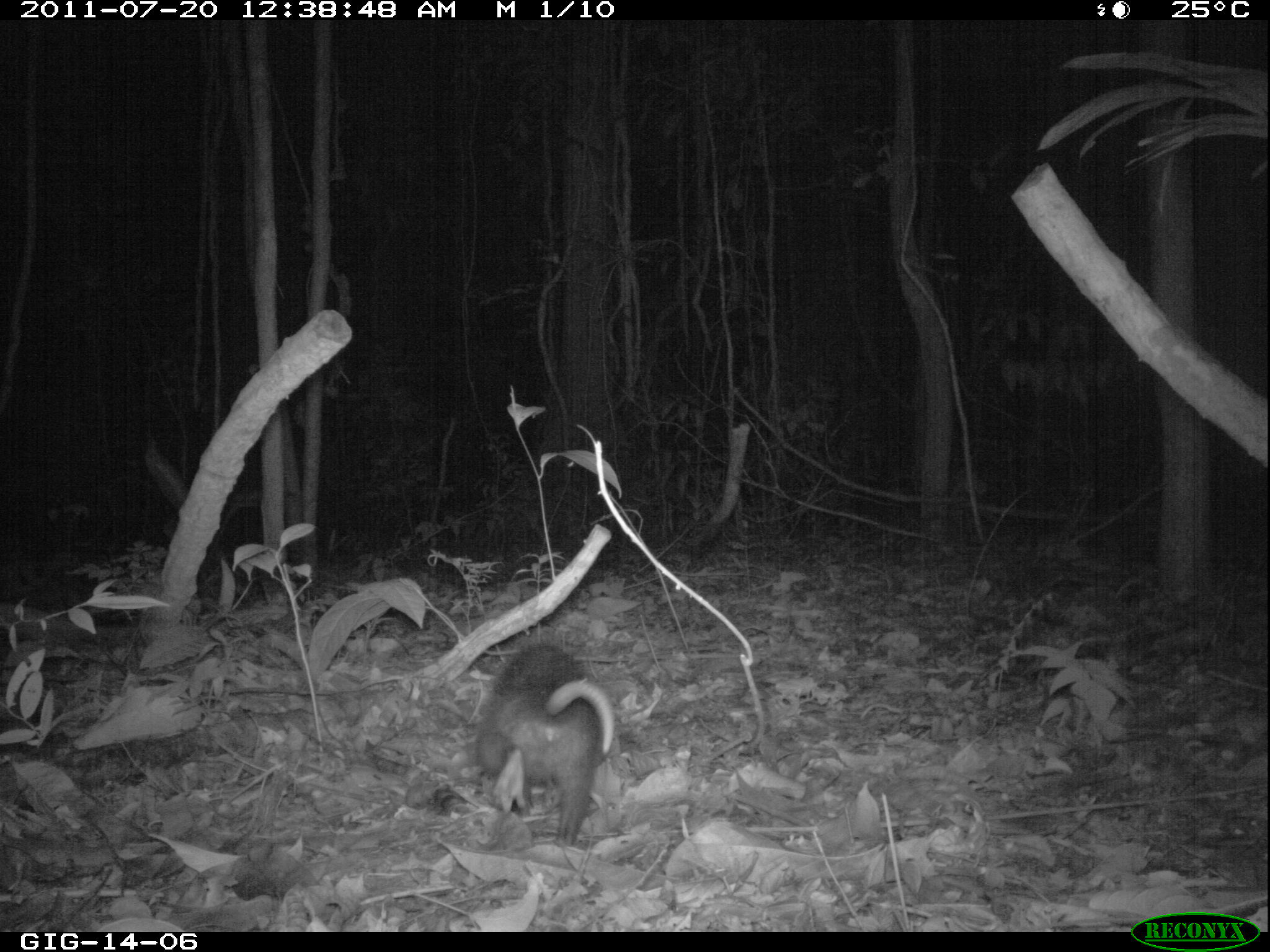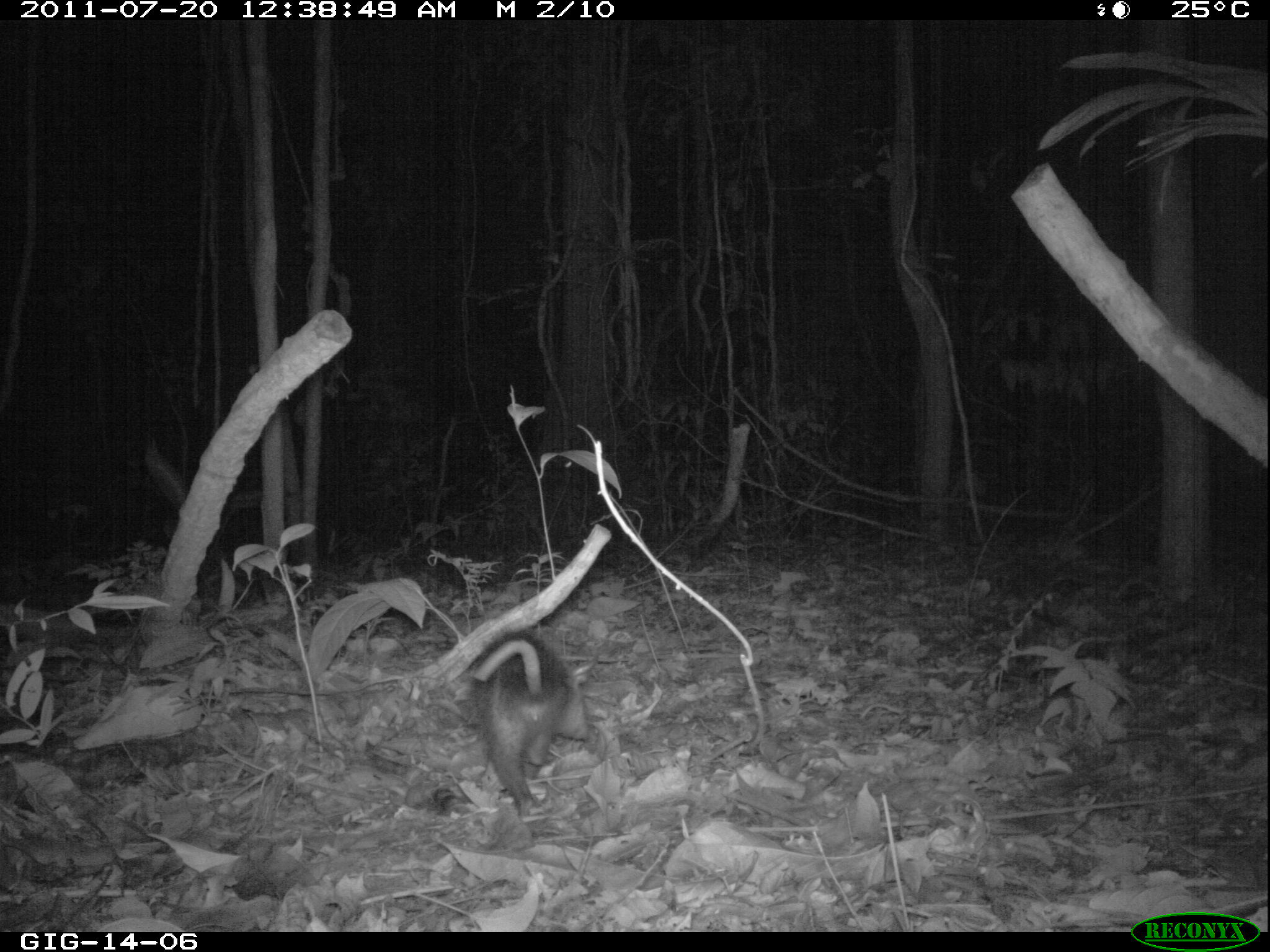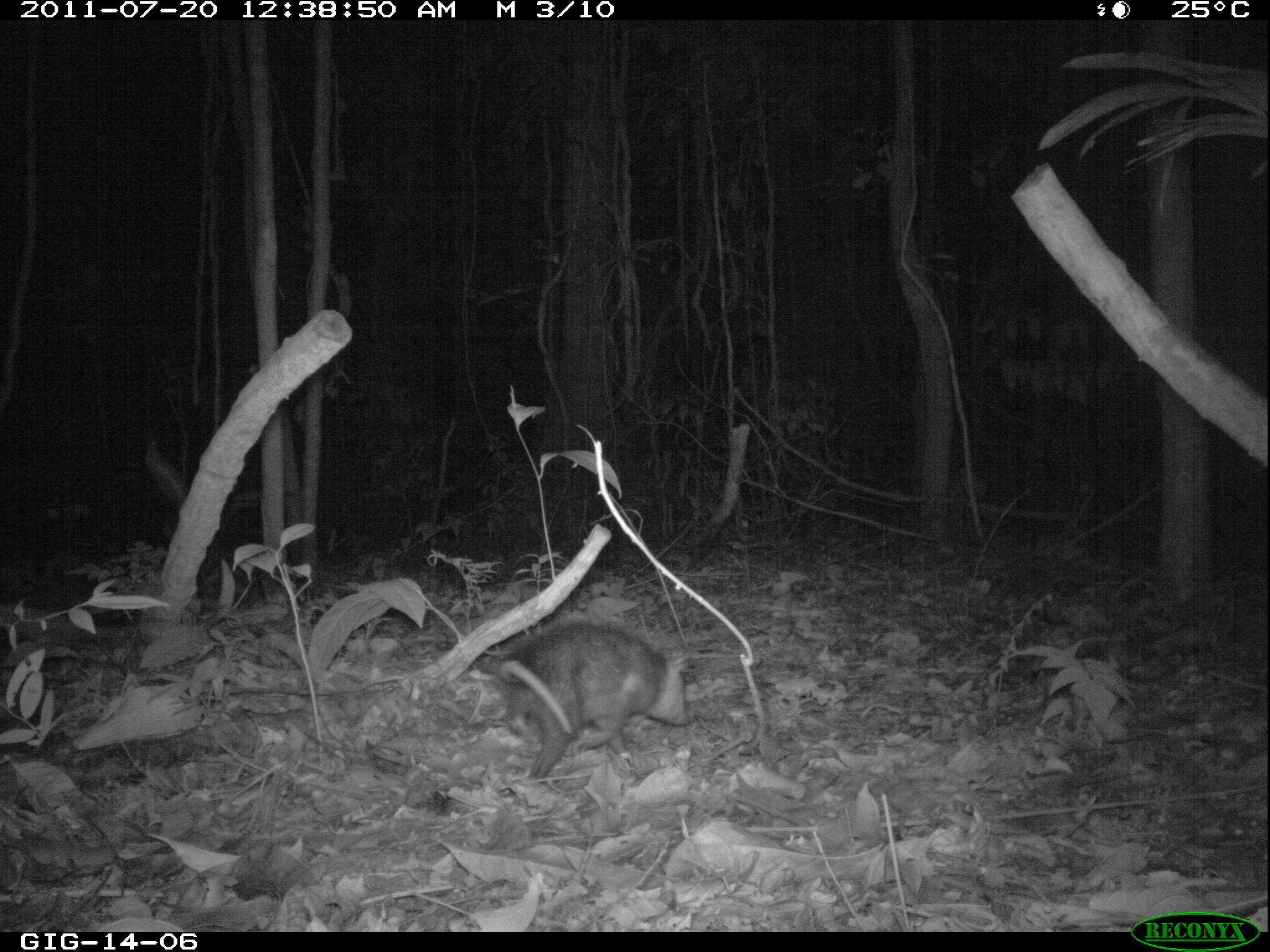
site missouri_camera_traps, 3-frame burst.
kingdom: Animalia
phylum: Chordata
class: Mammalia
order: Didelphimorphia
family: Didelphidae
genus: Didelphis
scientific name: Didelphis marsupialis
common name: common opossum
Common opossum (Didelphis marsupialis). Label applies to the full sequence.